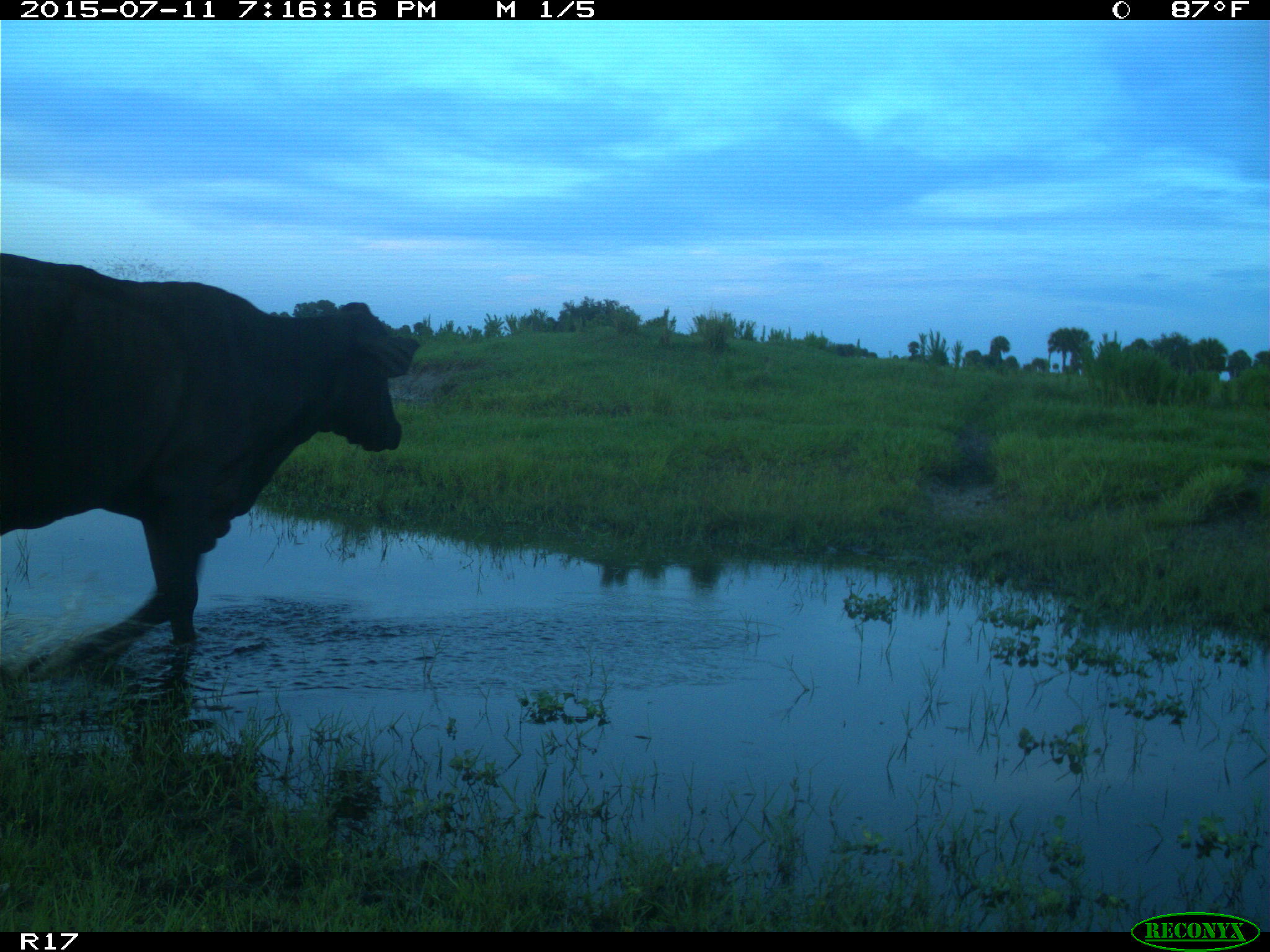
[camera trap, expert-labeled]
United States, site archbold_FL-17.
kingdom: Animalia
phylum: Chordata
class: Mammalia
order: Artiodactyla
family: Bovidae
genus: Bos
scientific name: Bos taurus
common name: domestic cow